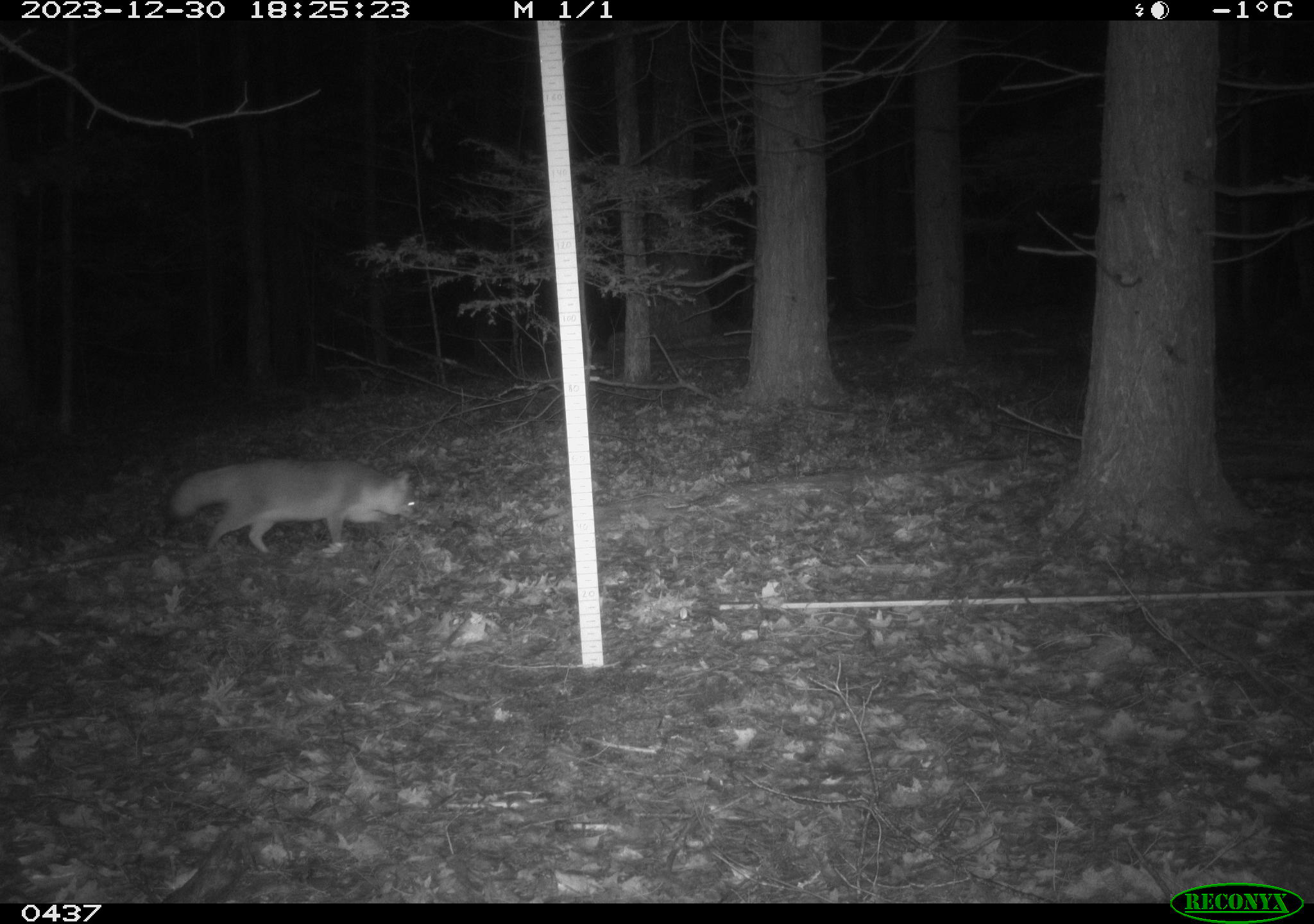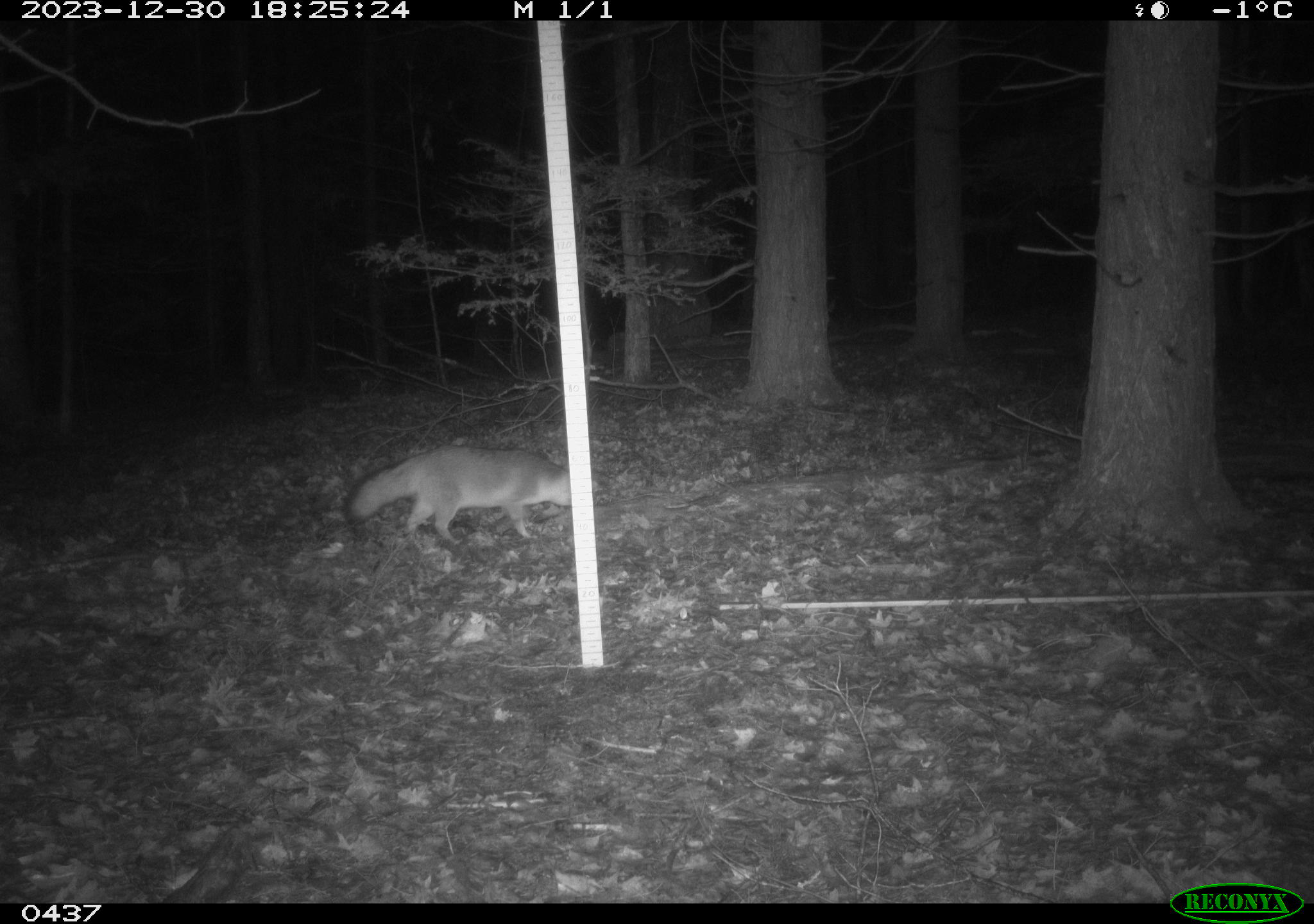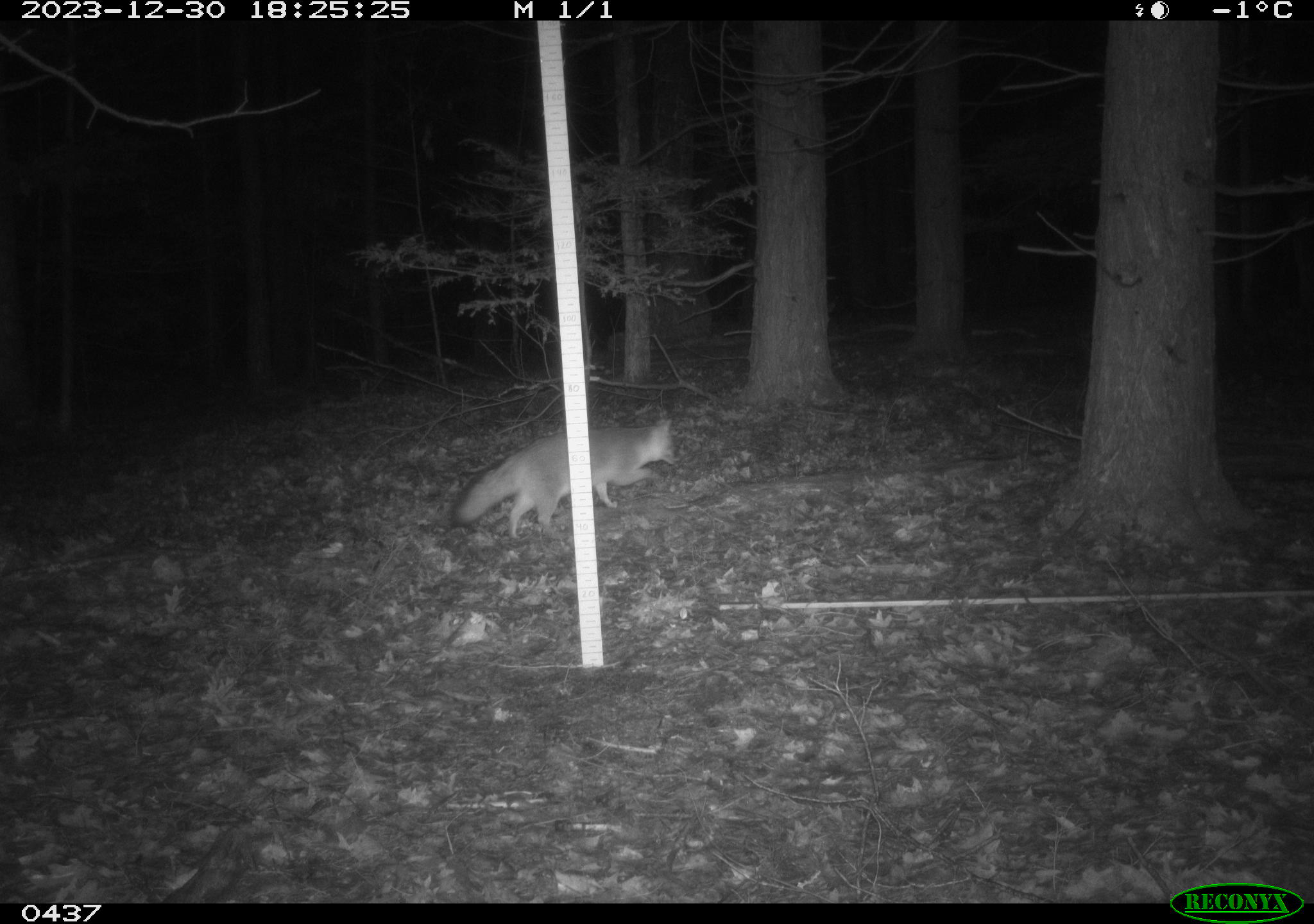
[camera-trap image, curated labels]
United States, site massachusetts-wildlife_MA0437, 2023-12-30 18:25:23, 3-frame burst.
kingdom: Animalia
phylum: Chordata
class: Mammalia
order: Carnivora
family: Canidae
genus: Urocyon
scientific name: Urocyon cinereoargenteus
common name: gray fox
Gray fox (Urocyon cinereoargenteus).